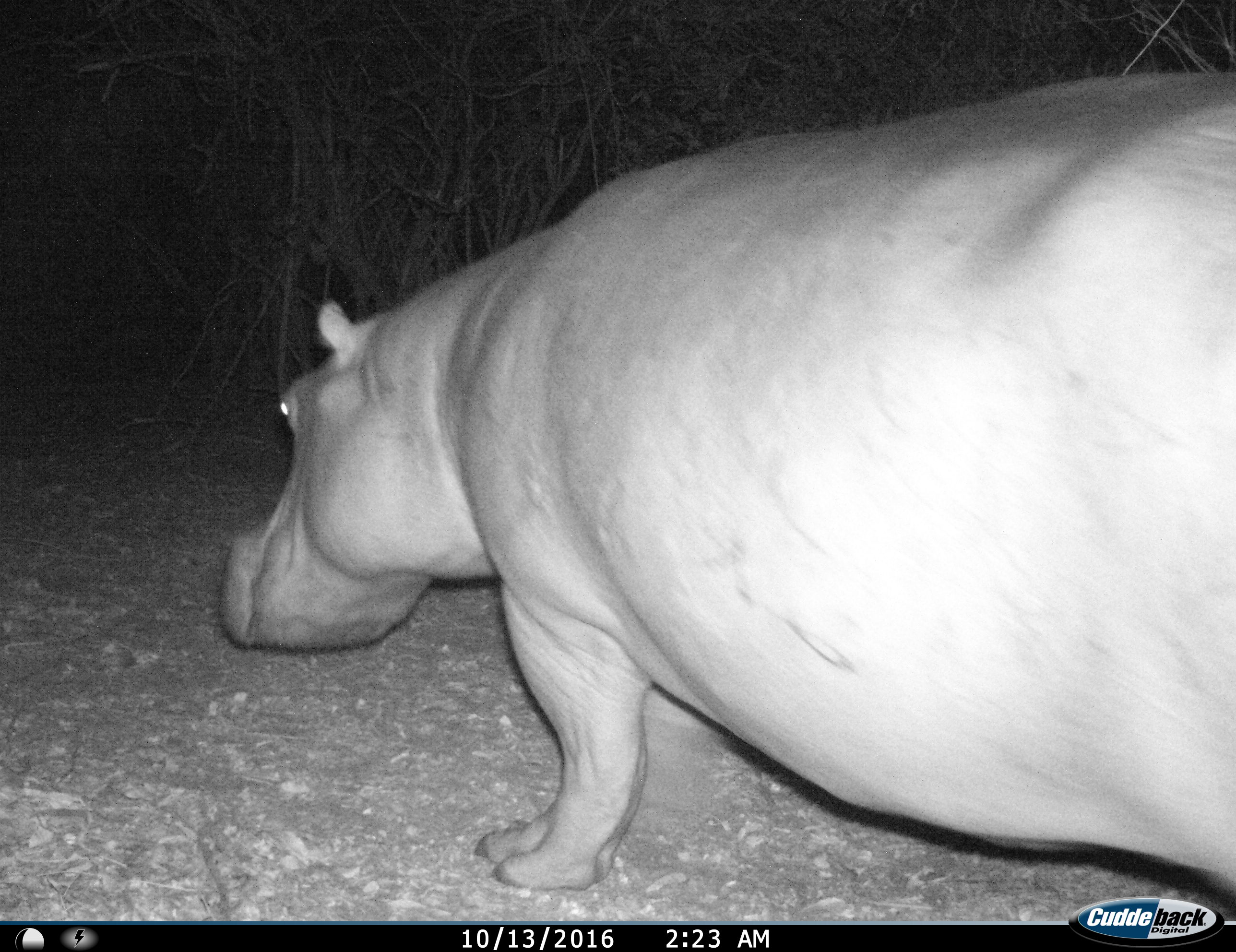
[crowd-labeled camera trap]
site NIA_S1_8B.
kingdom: Animalia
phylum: Chordata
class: Mammalia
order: Artiodactyla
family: Hippopotamidae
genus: Hippopotamus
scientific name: Hippopotamus amphibius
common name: hippopotamus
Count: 1.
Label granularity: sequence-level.